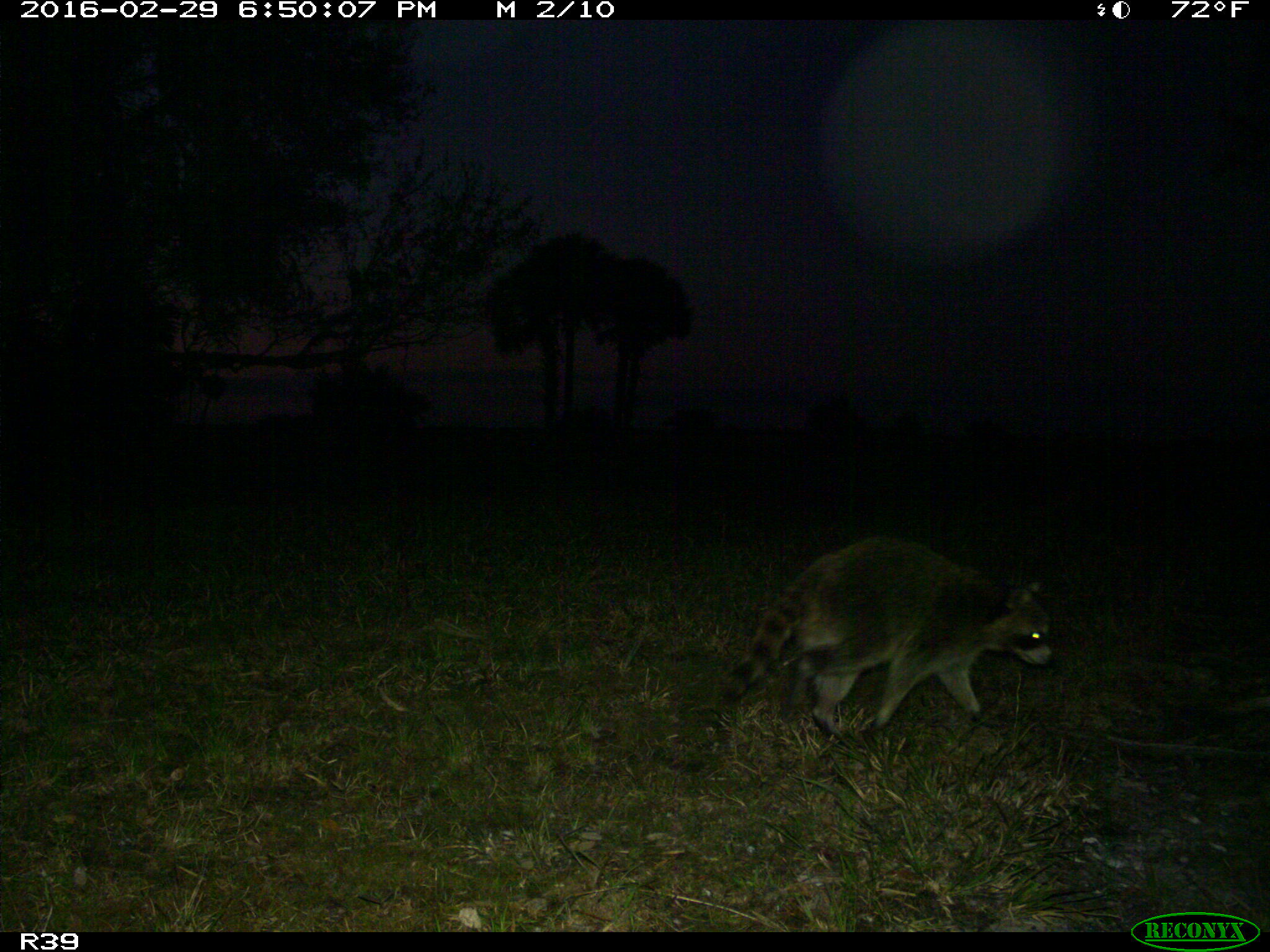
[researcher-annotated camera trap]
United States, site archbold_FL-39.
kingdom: Animalia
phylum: Chordata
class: Mammalia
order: Artiodactyla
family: Bovidae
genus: Bos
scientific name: Bos taurus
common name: domestic cow